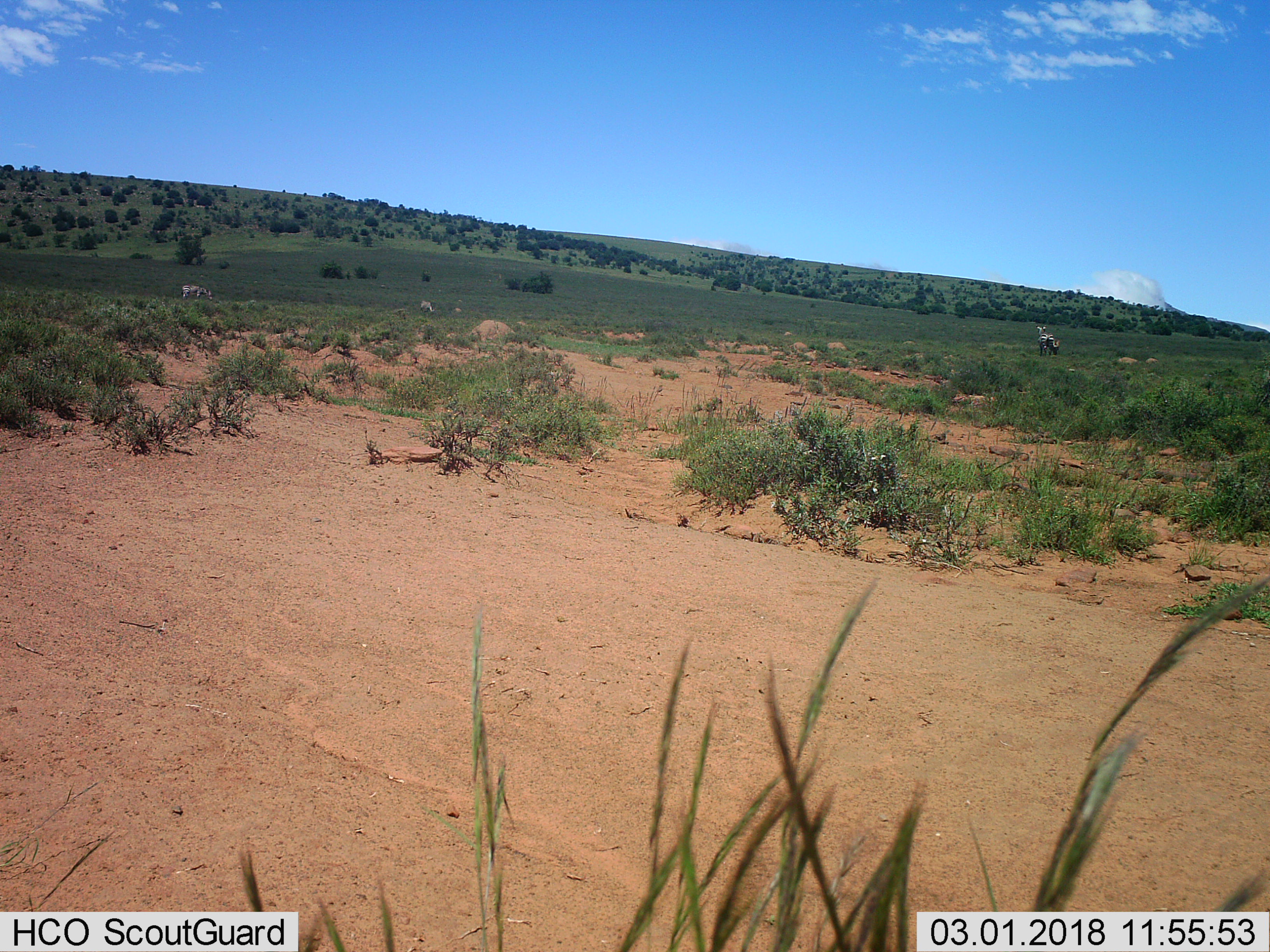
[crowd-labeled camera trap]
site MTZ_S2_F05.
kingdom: Animalia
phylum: Chordata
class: Mammalia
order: Perissodactyla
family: Equidae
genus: Equus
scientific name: Equus zebra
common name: mountain zebra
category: zebramountain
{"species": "zebramountain (mountain zebra) (Equus zebra)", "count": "4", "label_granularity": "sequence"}